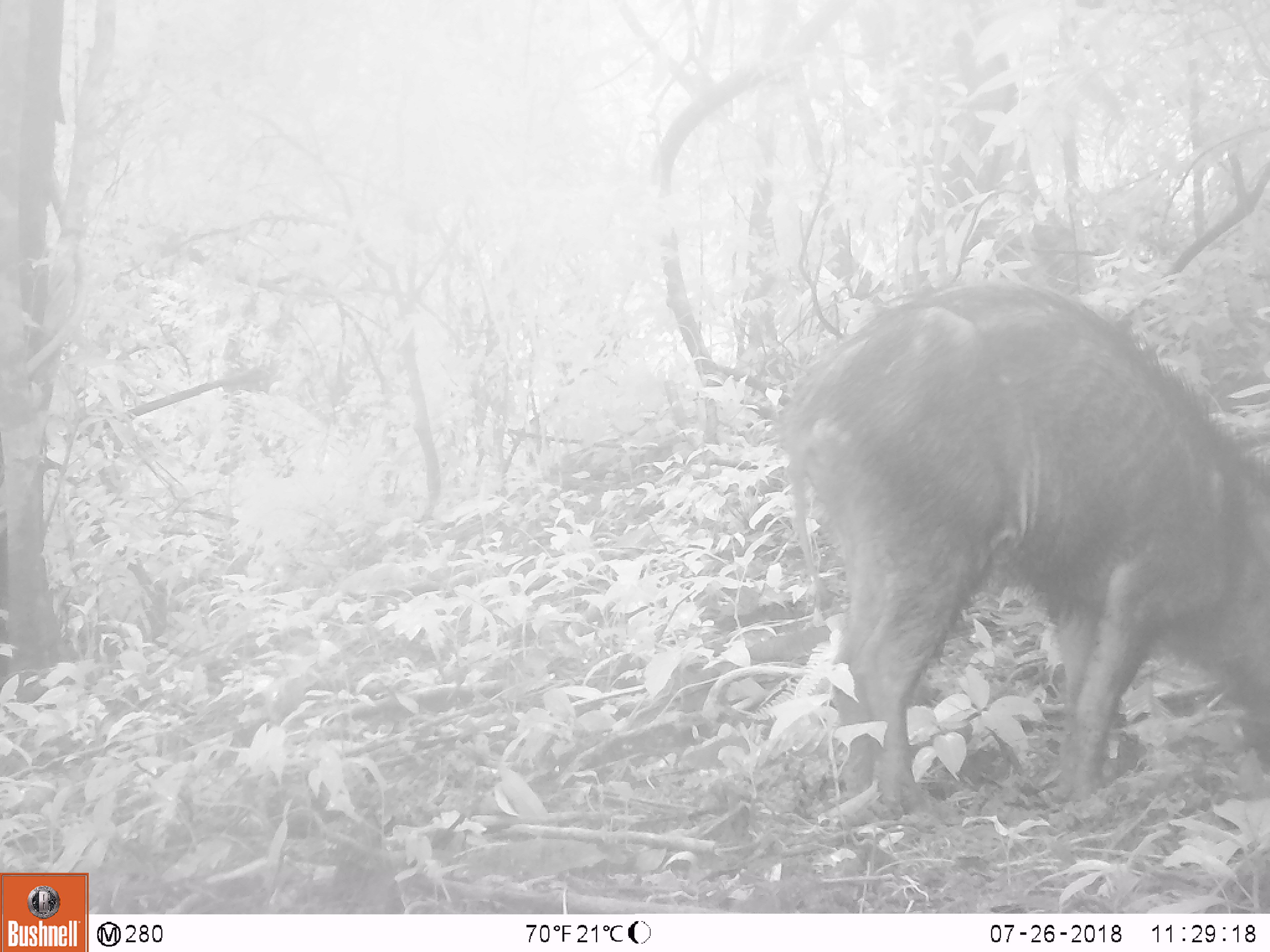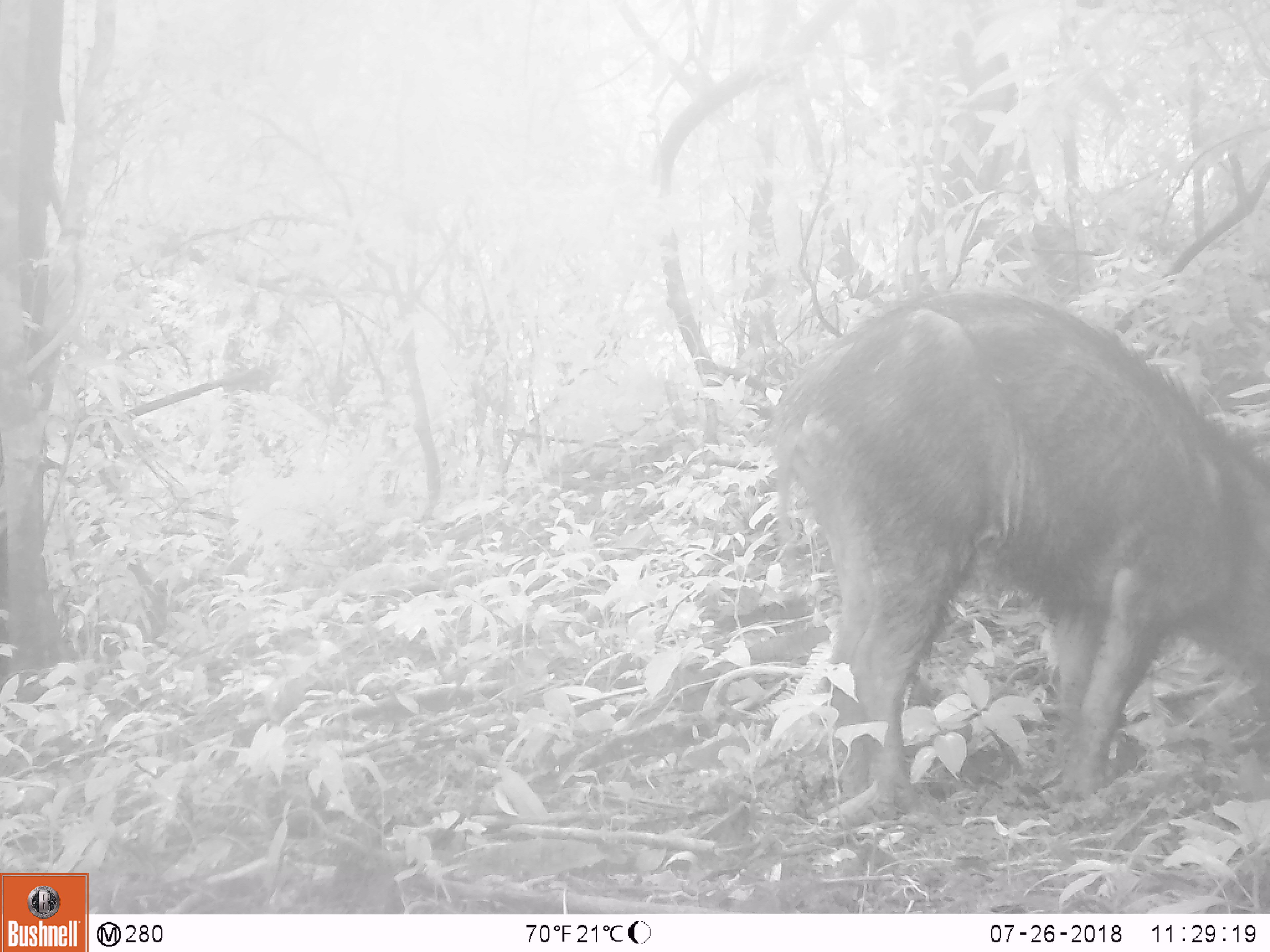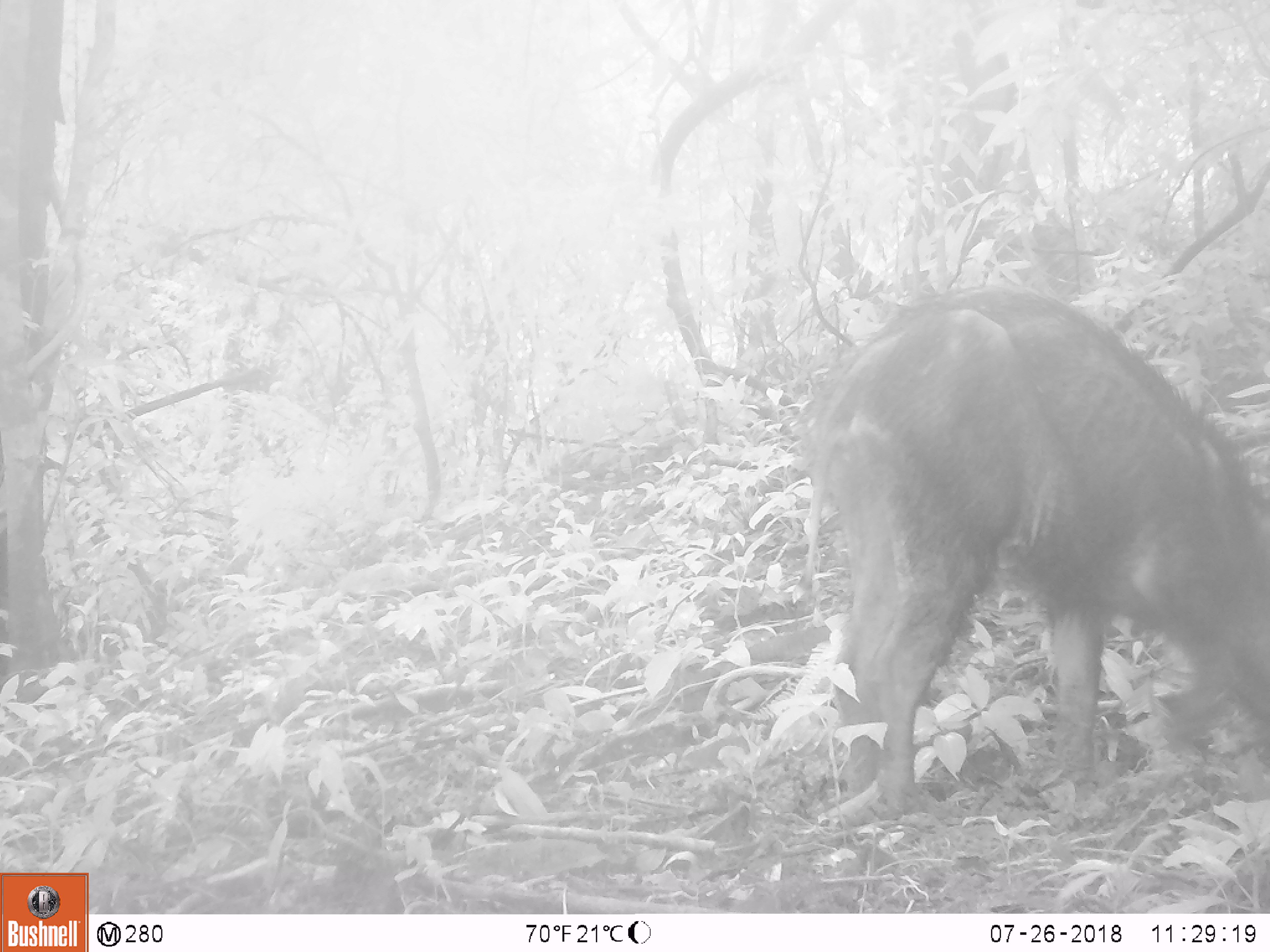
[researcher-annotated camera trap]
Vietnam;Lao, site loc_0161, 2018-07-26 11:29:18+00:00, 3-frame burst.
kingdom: Animalia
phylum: Chordata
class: Mammalia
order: Artiodactyla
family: Suidae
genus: Sus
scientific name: Sus scrofa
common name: eurasian wild pig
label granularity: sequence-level